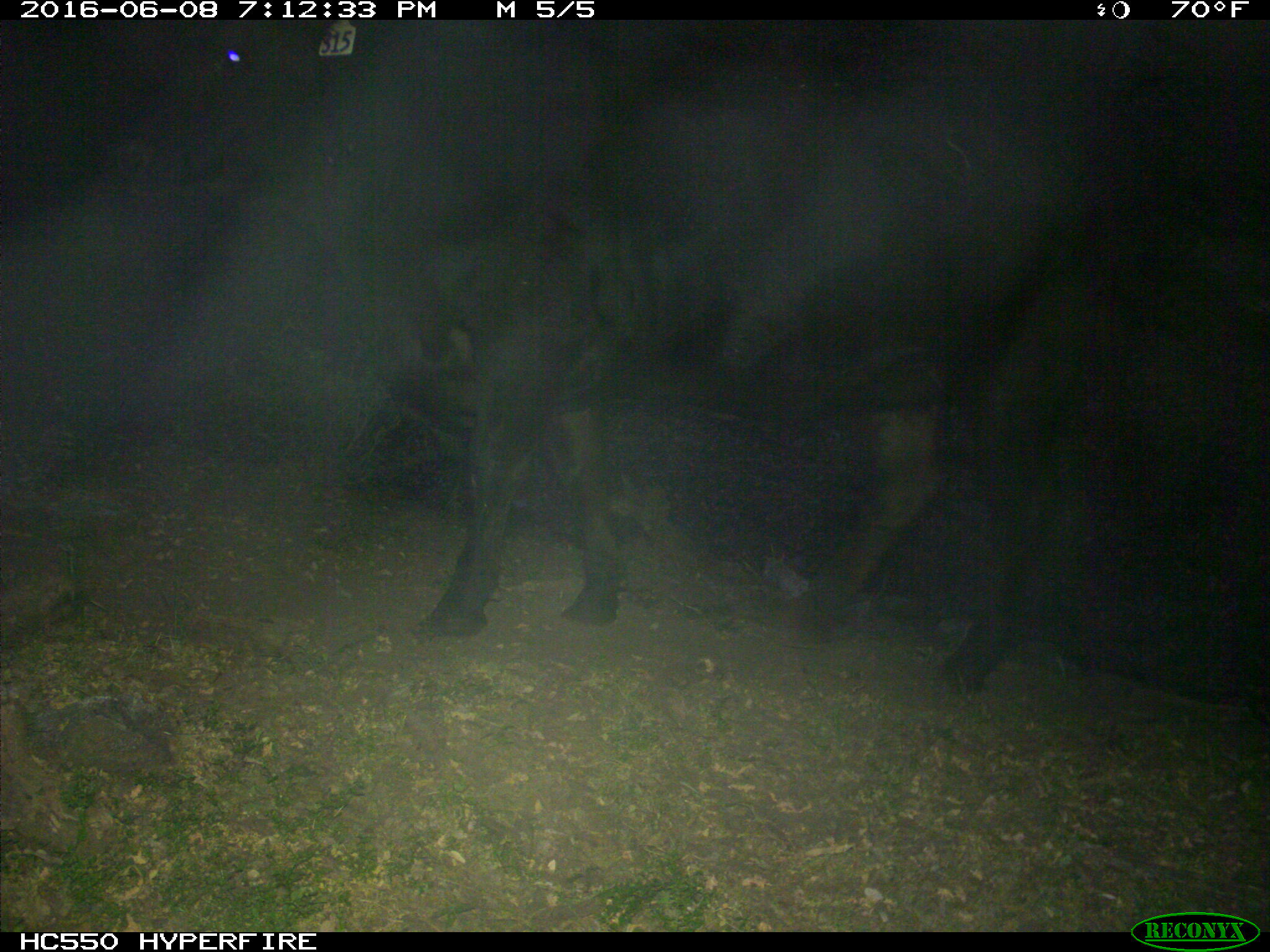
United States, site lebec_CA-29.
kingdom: Animalia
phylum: Chordata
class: Mammalia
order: Artiodactyla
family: Bovidae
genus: Bos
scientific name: Bos taurus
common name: domestic cow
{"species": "Bos taurus (domestic cow)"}